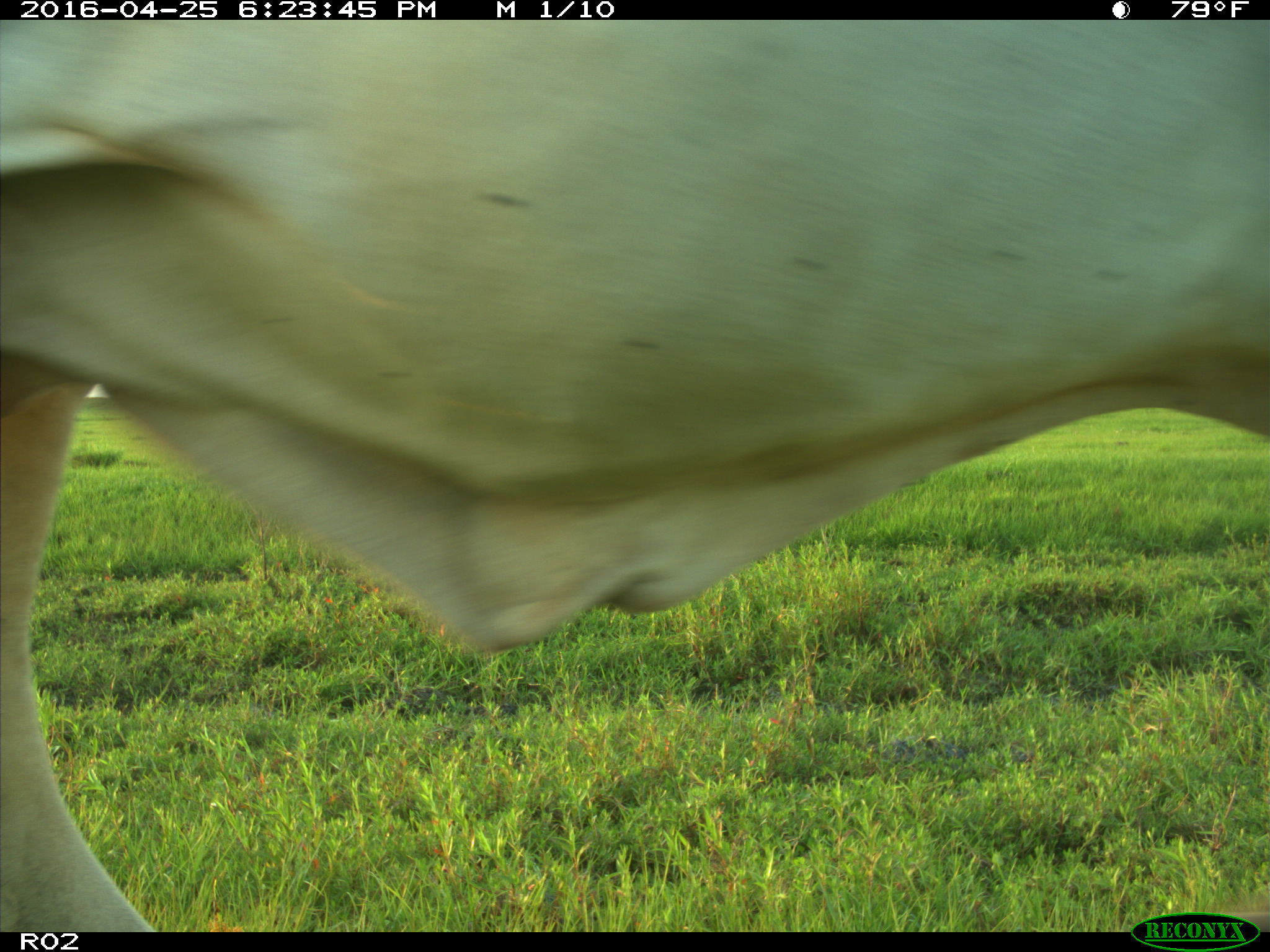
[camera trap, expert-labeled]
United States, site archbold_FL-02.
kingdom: Animalia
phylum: Chordata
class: Mammalia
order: Artiodactyla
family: Bovidae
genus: Bos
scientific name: Bos taurus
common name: domestic cow